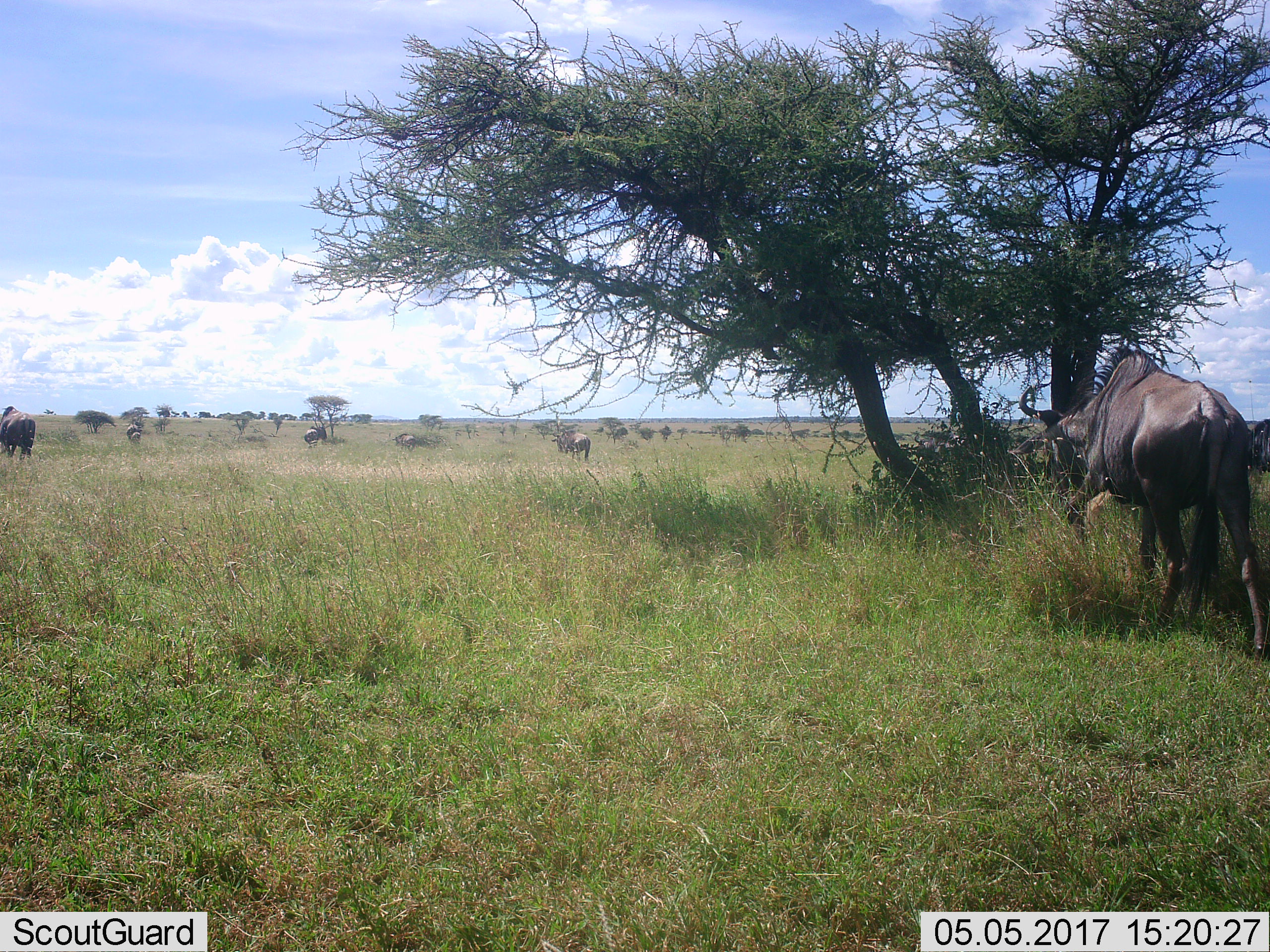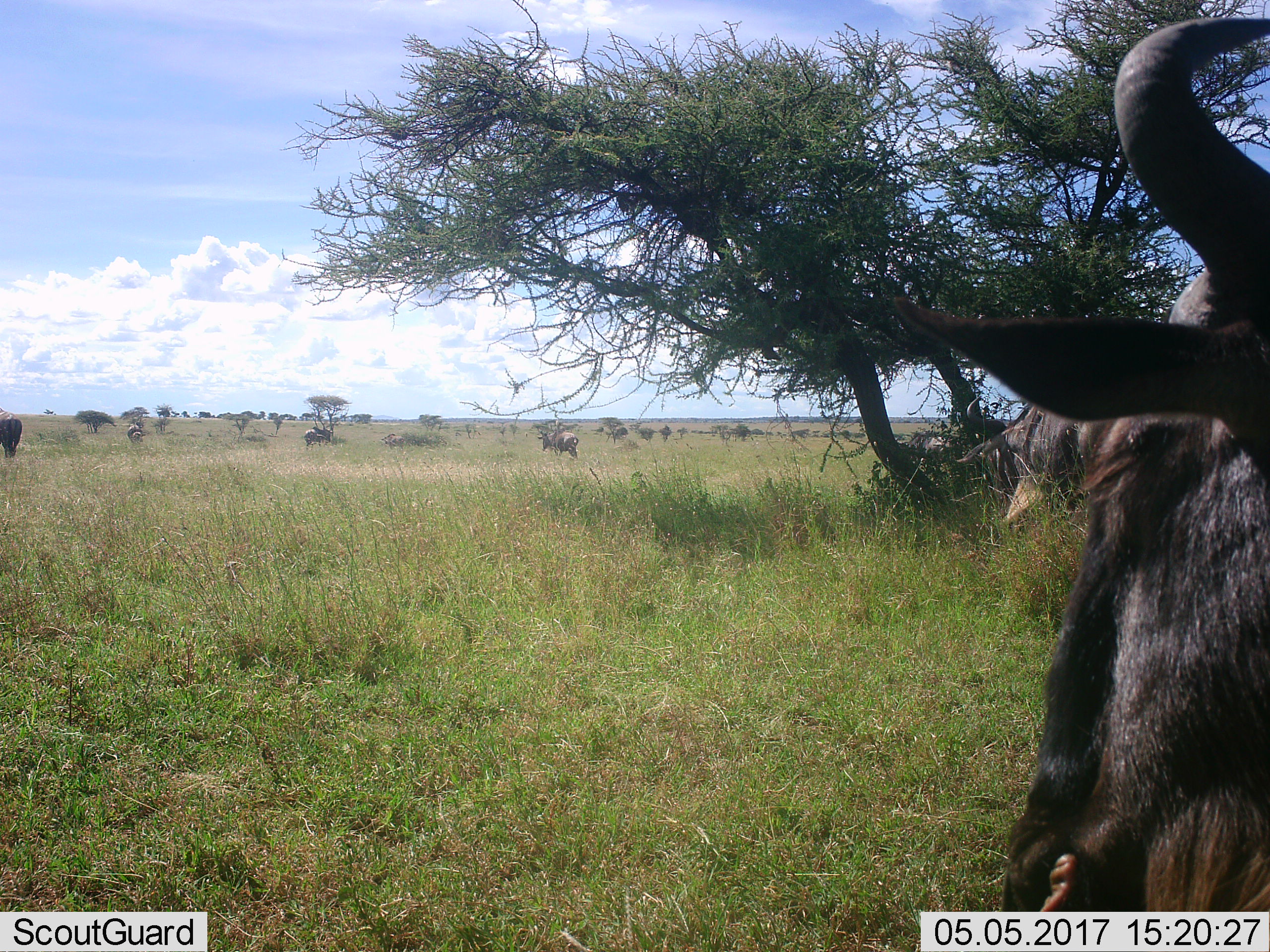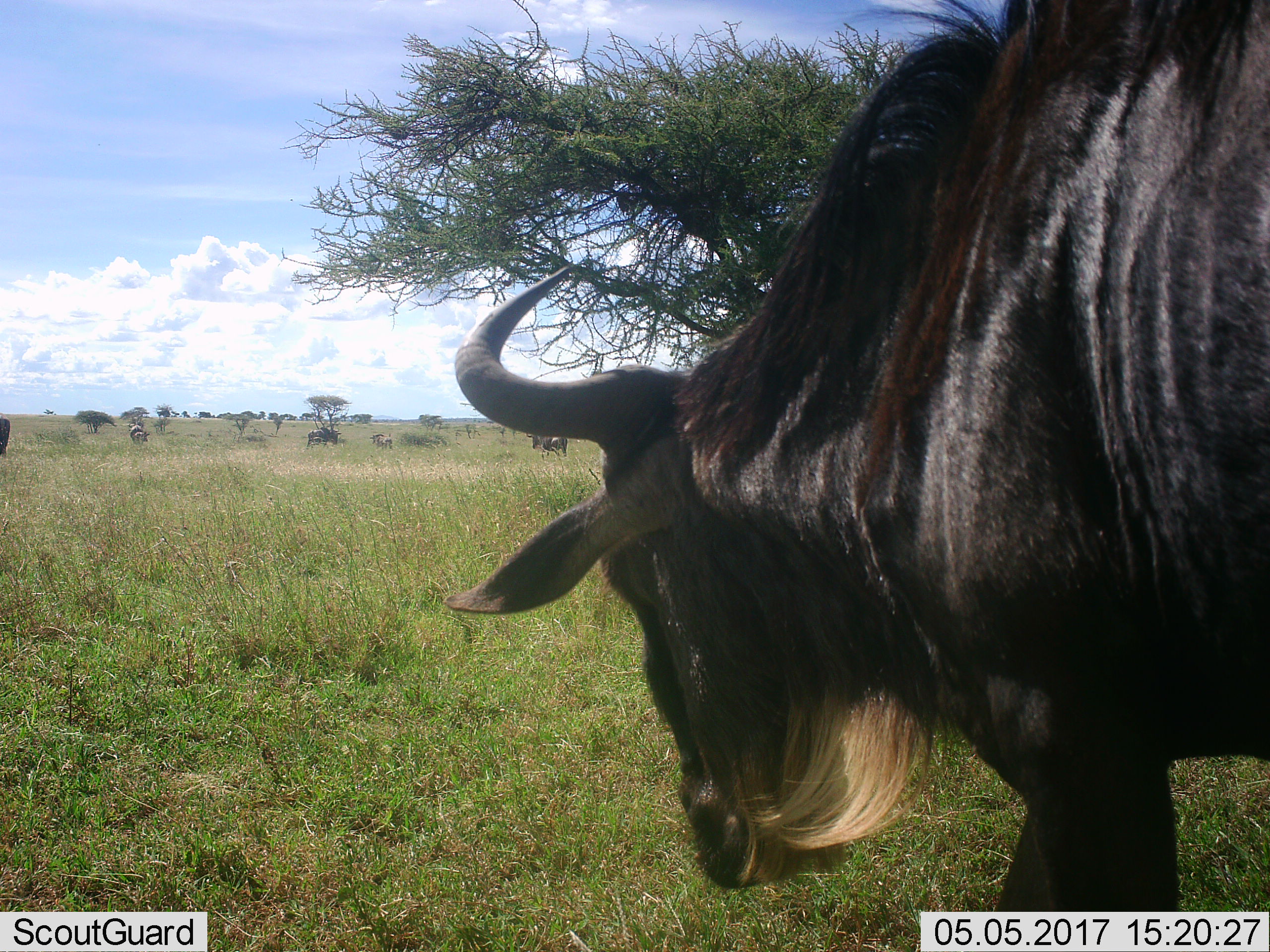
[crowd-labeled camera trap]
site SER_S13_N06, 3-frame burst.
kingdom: Animalia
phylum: Chordata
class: Mammalia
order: Artiodactyla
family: Bovidae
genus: Connochaetes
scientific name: Connochaetes taurinus taurinus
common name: blue wildebeest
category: wildebeestblue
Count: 7.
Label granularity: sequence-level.